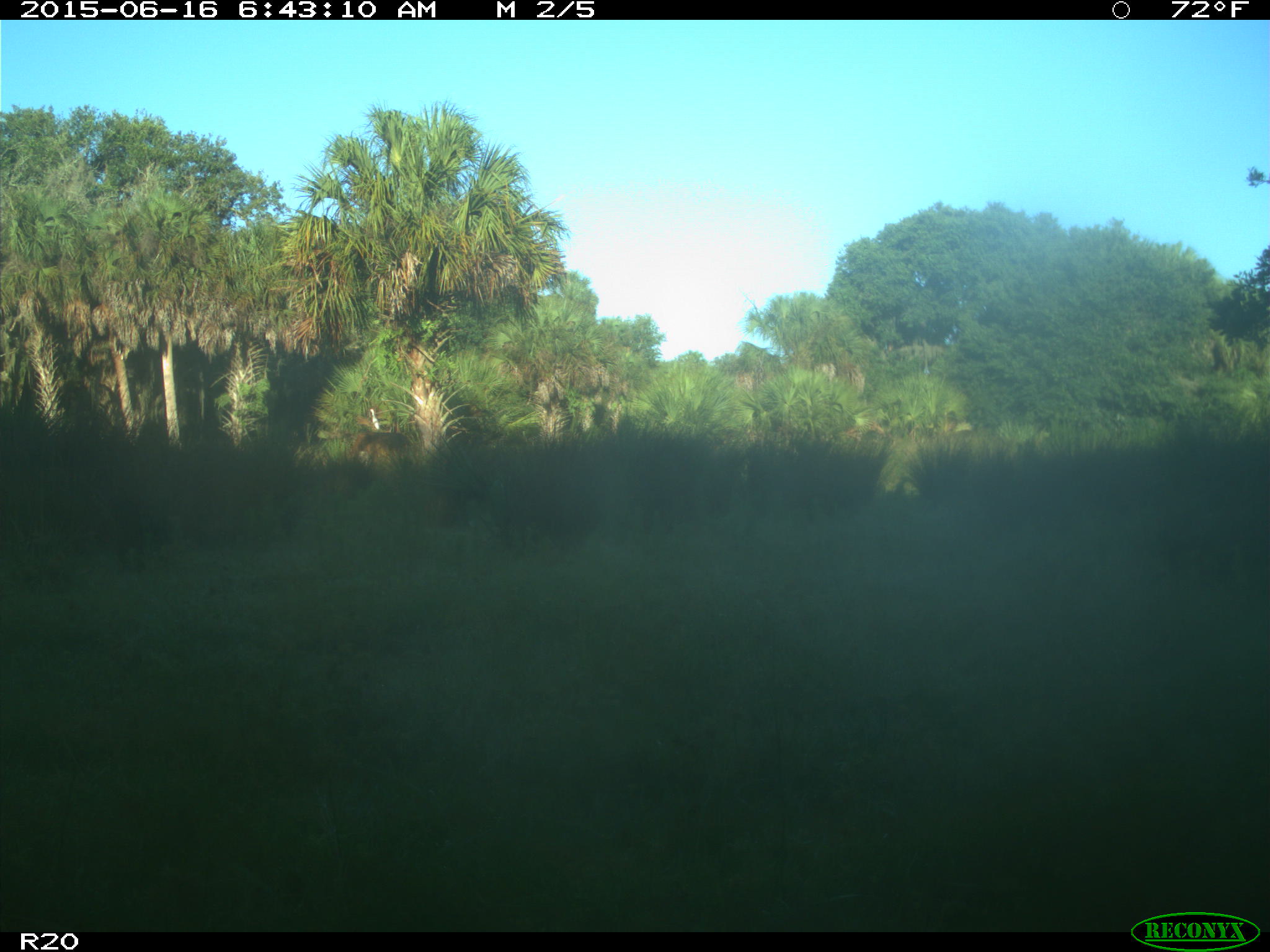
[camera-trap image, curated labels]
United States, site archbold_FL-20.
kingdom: Animalia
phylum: Chordata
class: Mammalia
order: Artiodactyla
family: Bovidae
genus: Bos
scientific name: Bos taurus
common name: domestic cow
Bos taurus (domestic cow).